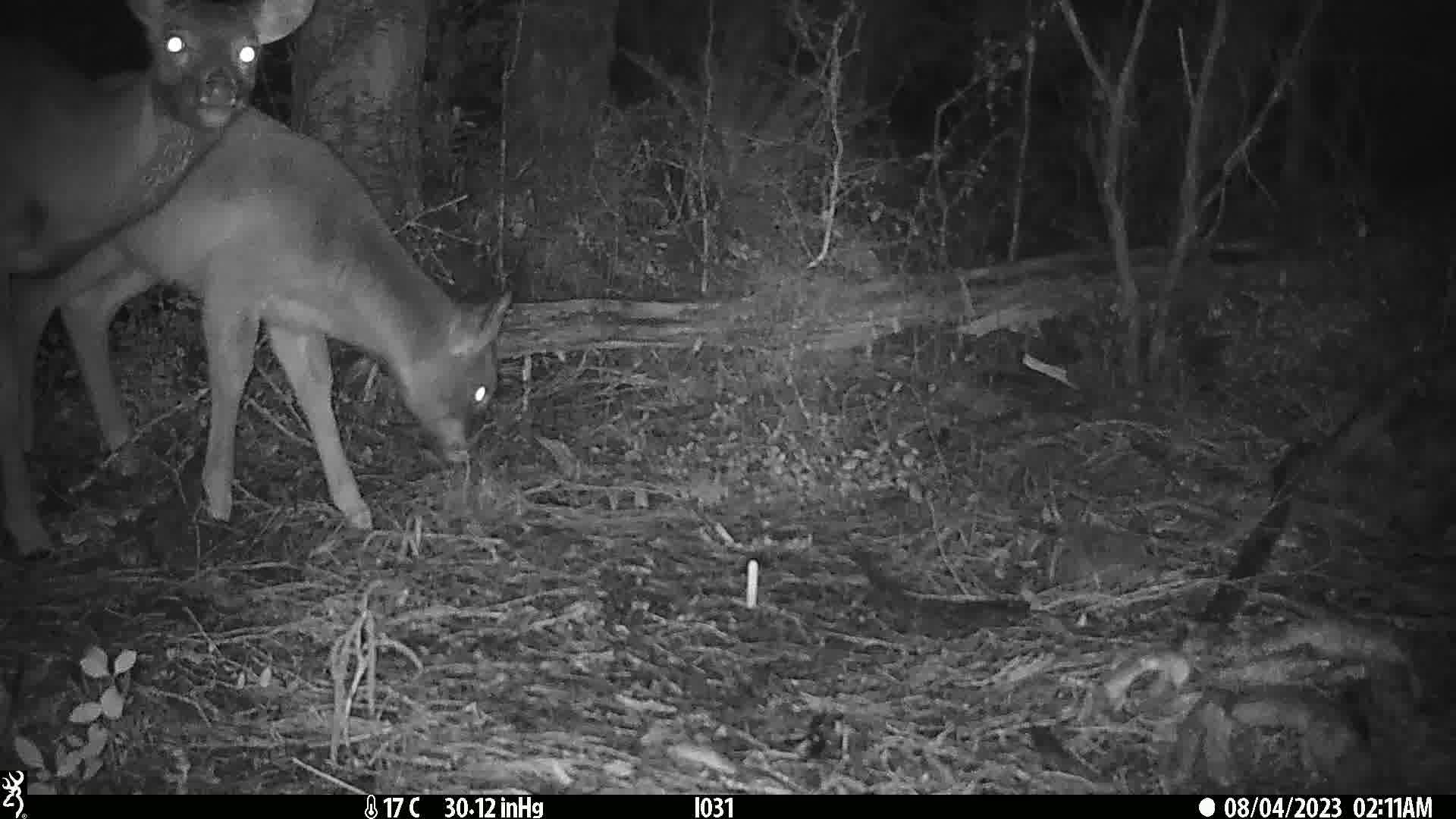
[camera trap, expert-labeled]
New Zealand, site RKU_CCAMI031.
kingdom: Animalia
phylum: Chordata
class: Mammalia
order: Artiodactyla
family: Cervidae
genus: Odocoileus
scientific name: Odocoileus virginianus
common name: white-tailed deer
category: white tailed deer